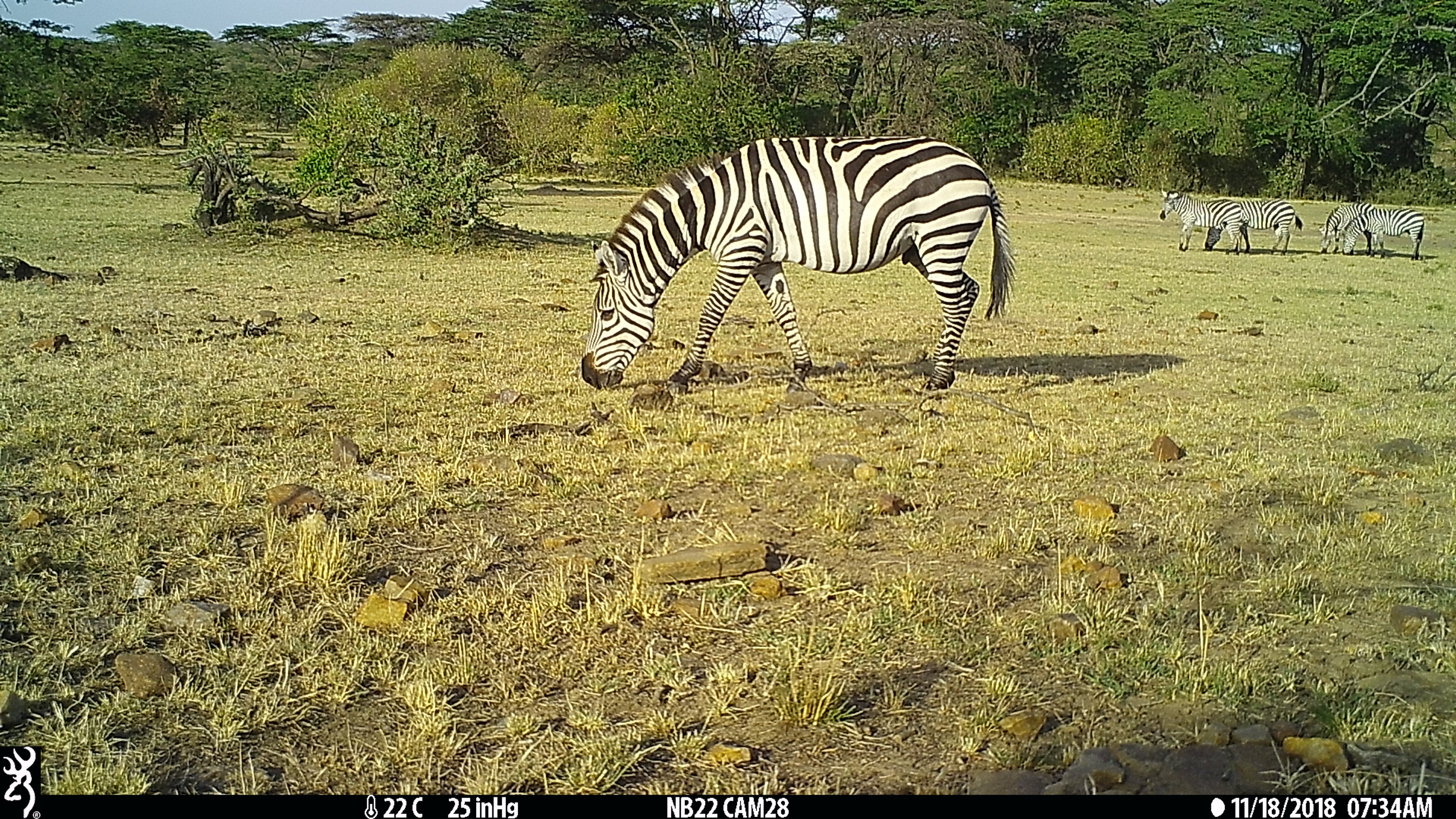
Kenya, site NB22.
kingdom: Animalia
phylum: Chordata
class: Mammalia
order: Perissodactyla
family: Equidae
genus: Equus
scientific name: Equus quagga burchellii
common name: burchell's zebra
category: zebra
Zebra (burchell's zebra) (Equus quagga burchellii).